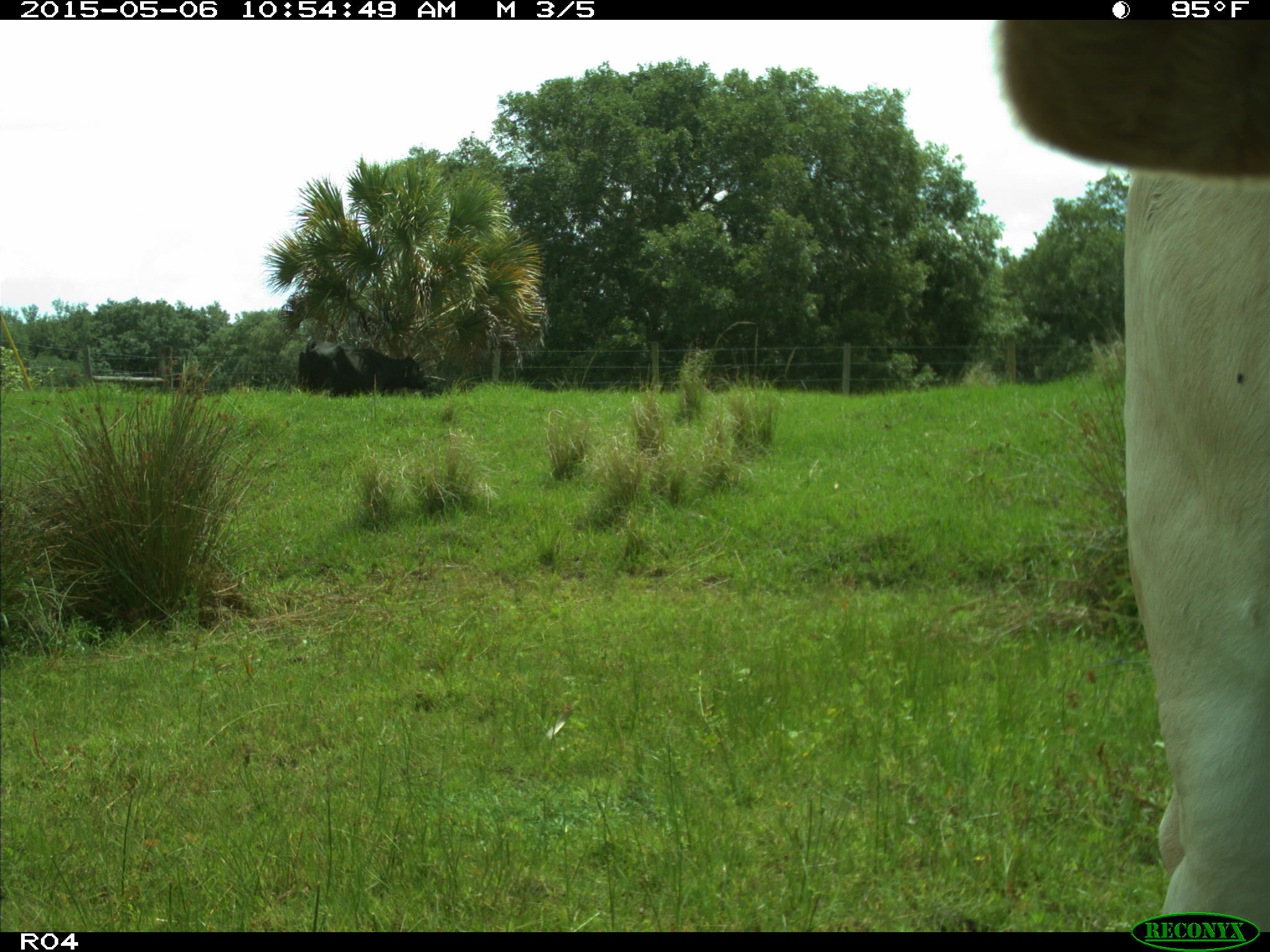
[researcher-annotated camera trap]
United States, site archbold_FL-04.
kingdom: Animalia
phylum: Chordata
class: Mammalia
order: Artiodactyla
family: Bovidae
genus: Bos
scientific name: Bos taurus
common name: domestic cow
Bos taurus (domestic cow).